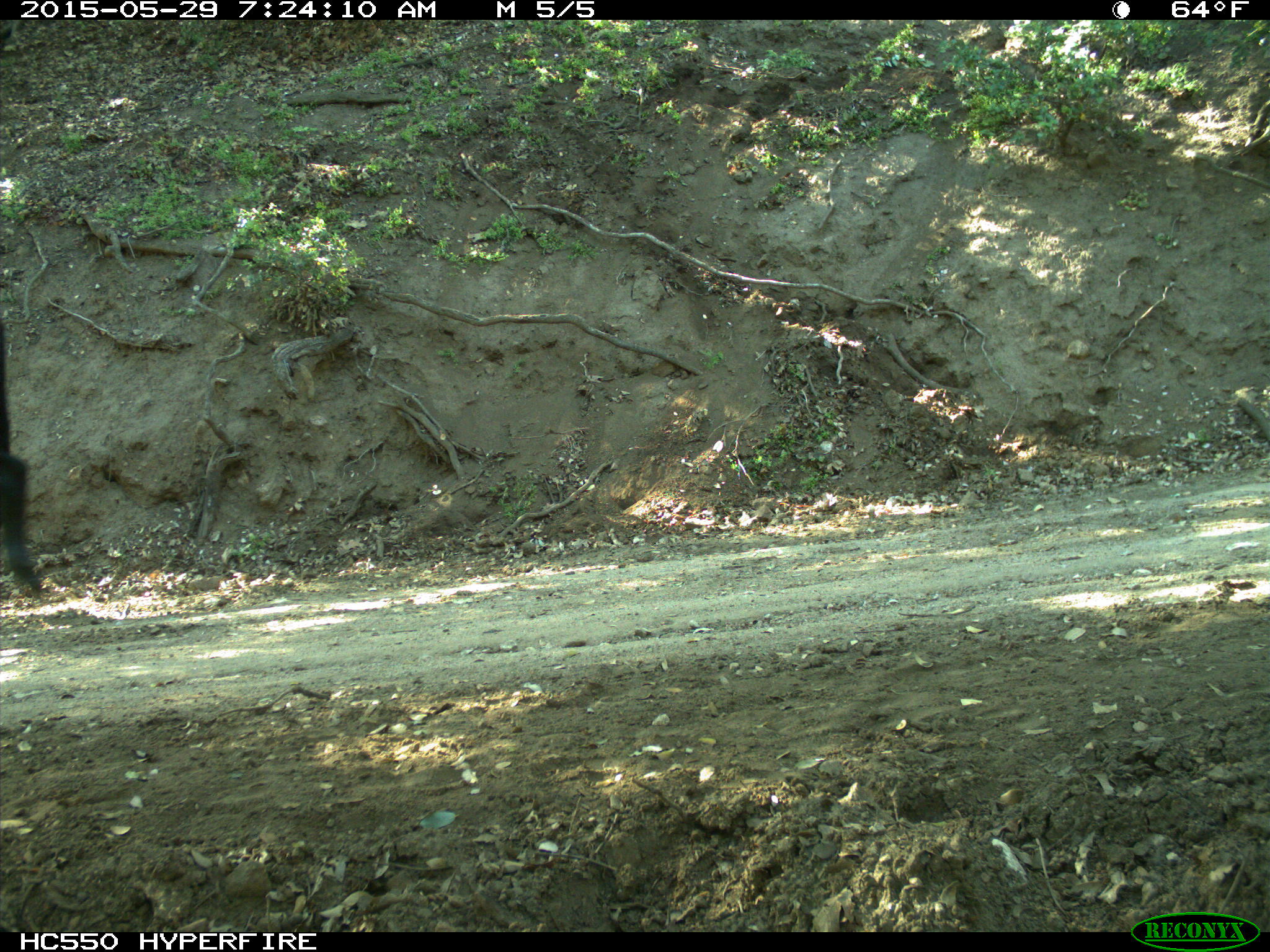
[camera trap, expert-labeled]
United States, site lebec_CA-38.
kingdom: Animalia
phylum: Chordata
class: Mammalia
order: Artiodactyla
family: Bovidae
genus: Bos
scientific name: Bos taurus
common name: domestic cow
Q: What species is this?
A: Bos taurus (domestic cow).